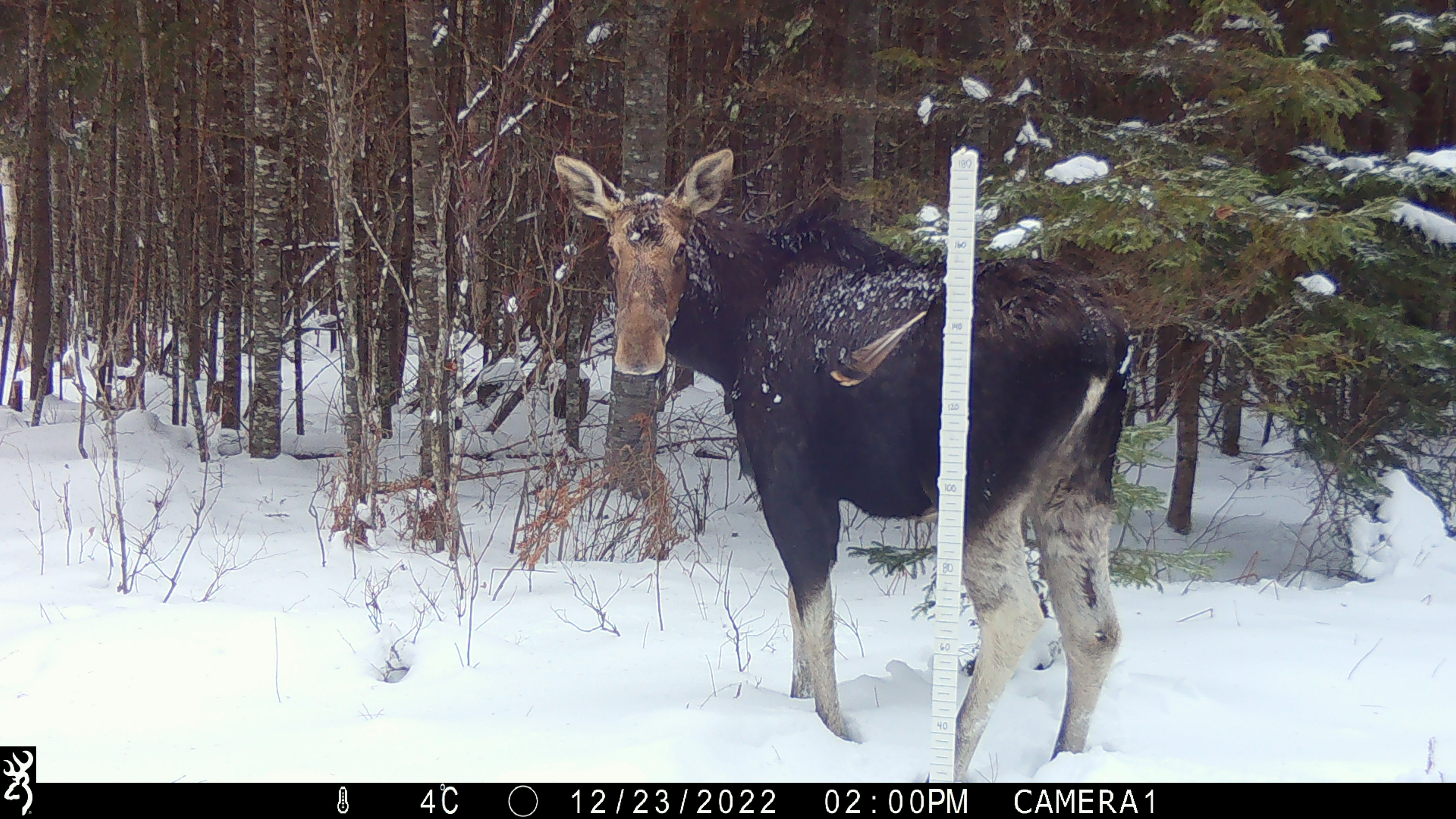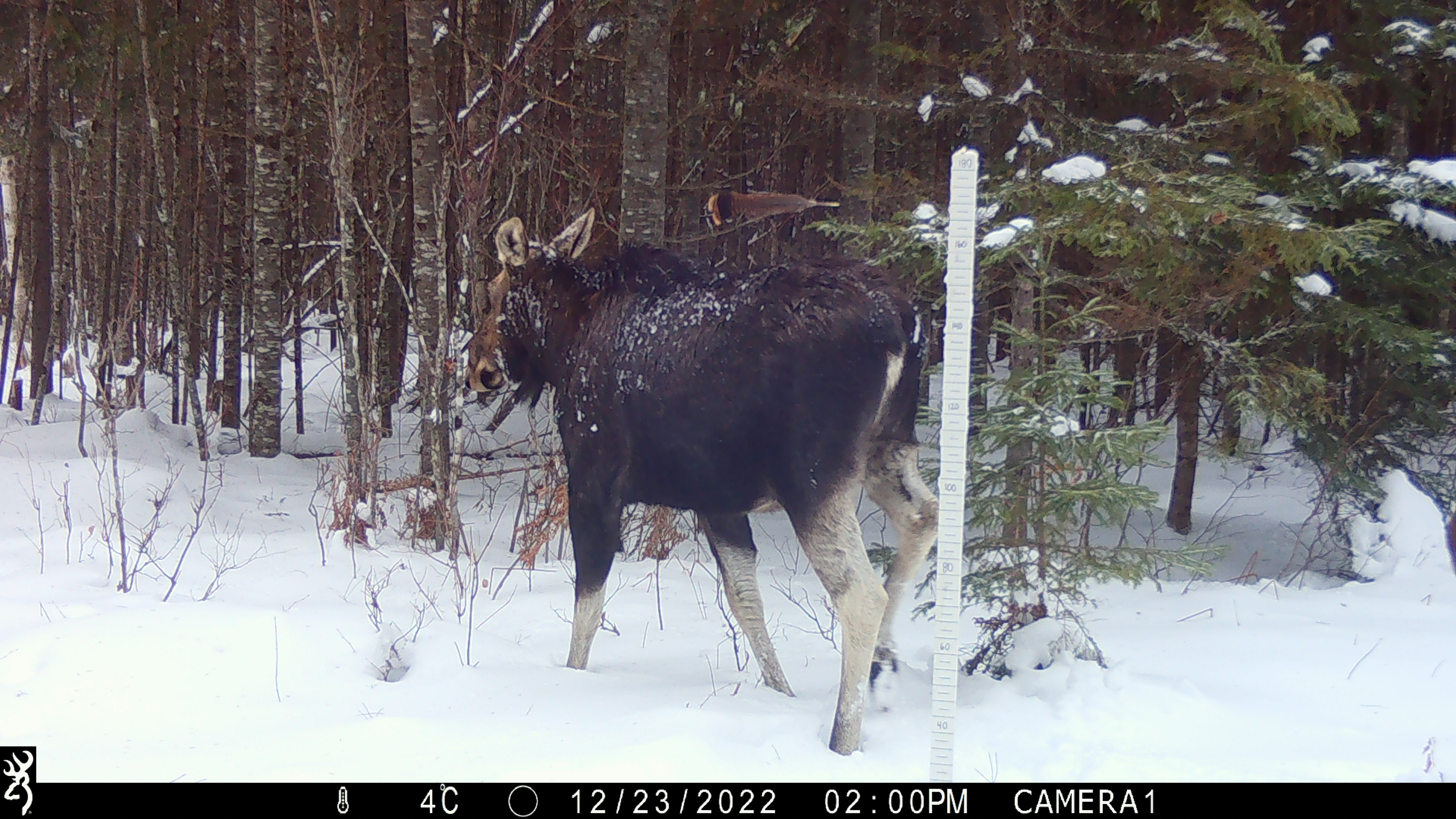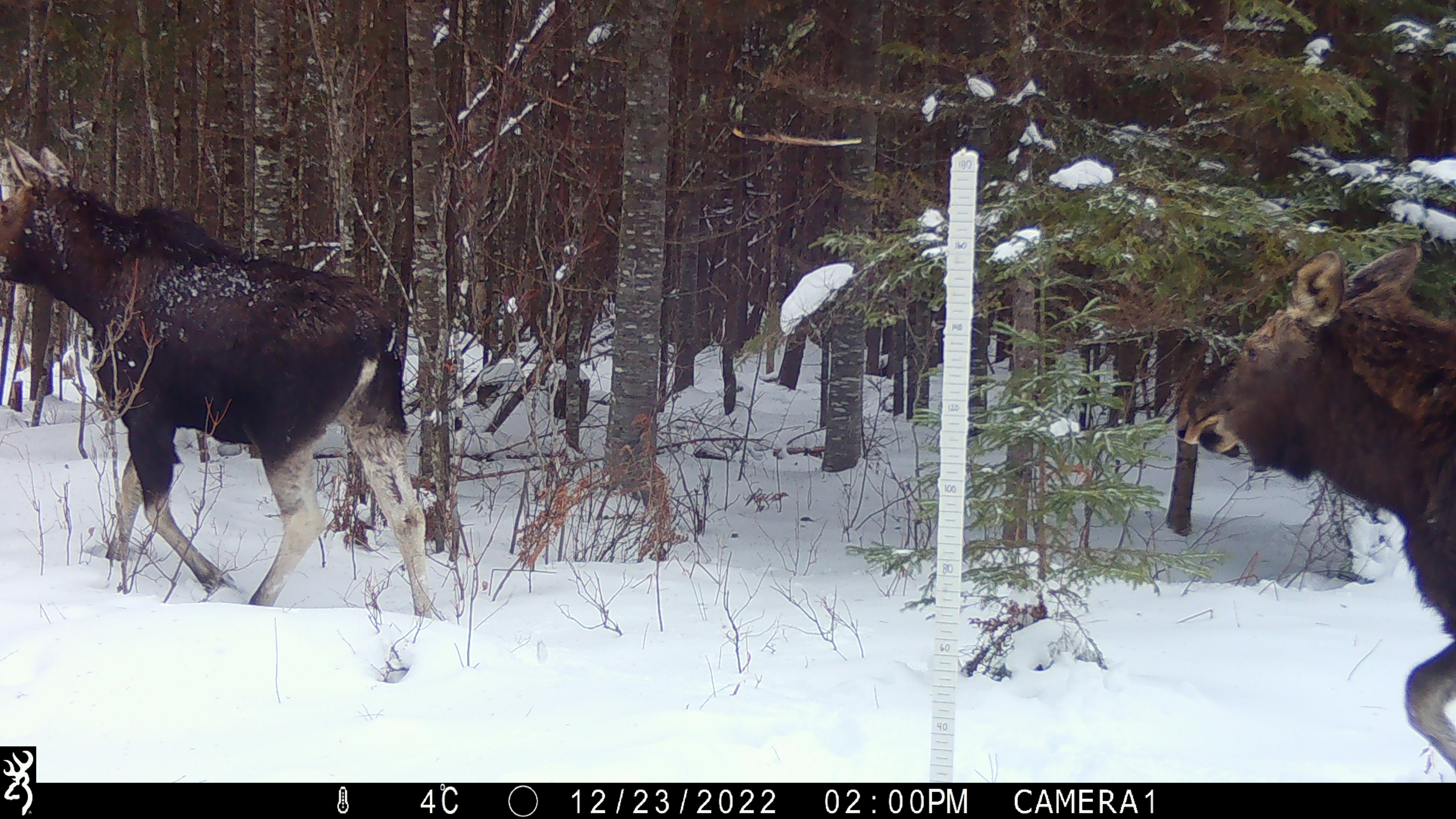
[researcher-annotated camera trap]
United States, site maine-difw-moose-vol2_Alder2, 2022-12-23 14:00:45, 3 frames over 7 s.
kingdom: Animalia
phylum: Chordata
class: Mammalia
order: Artiodactyla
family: Cervidae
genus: Alces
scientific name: Alces alces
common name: moose